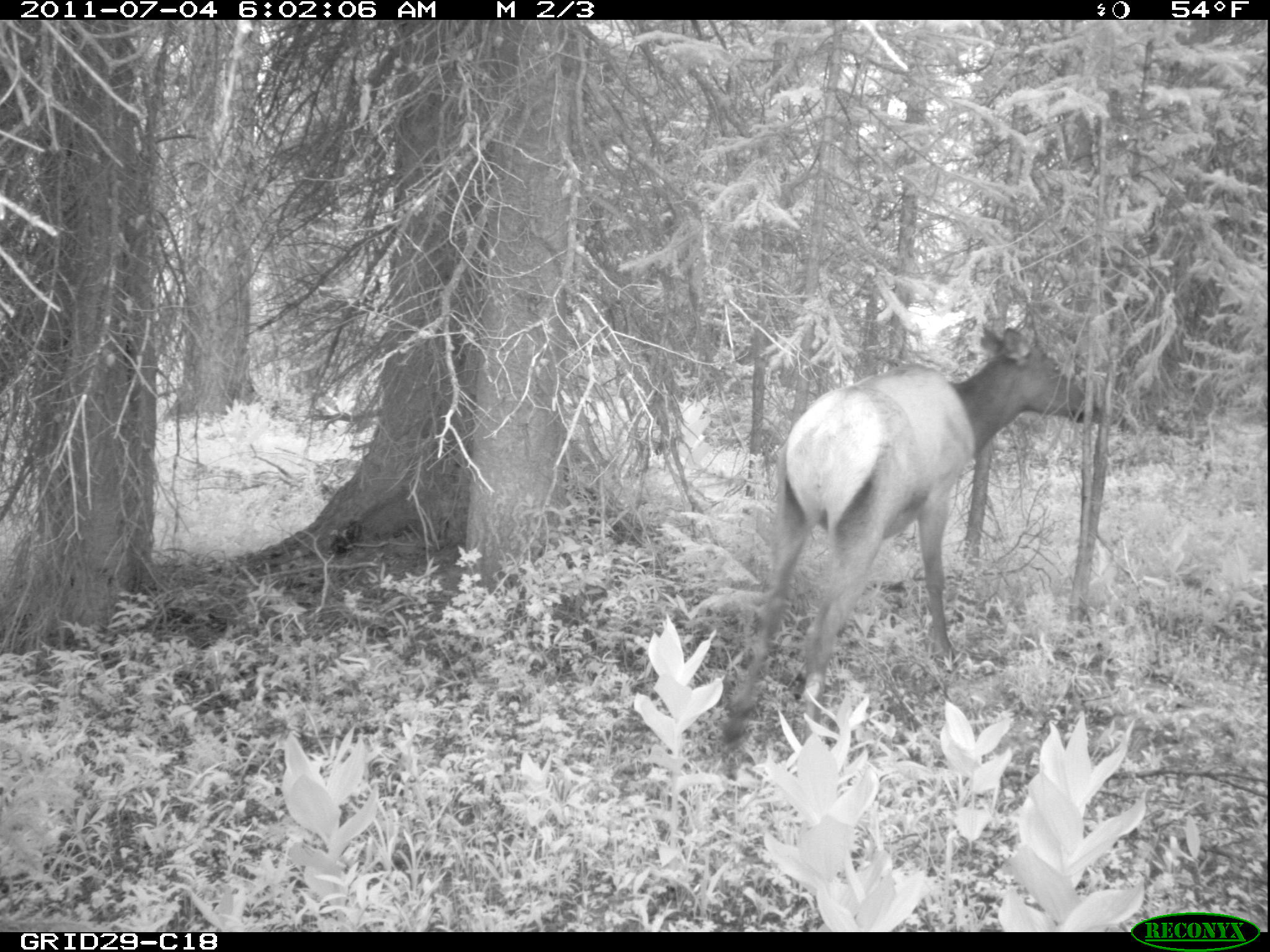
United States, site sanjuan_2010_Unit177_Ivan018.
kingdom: Animalia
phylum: Chordata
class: Mammalia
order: Artiodactyla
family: Cervidae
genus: Cervus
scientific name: Cervus elaphus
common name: red deer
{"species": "Cervus elaphus (red deer)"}